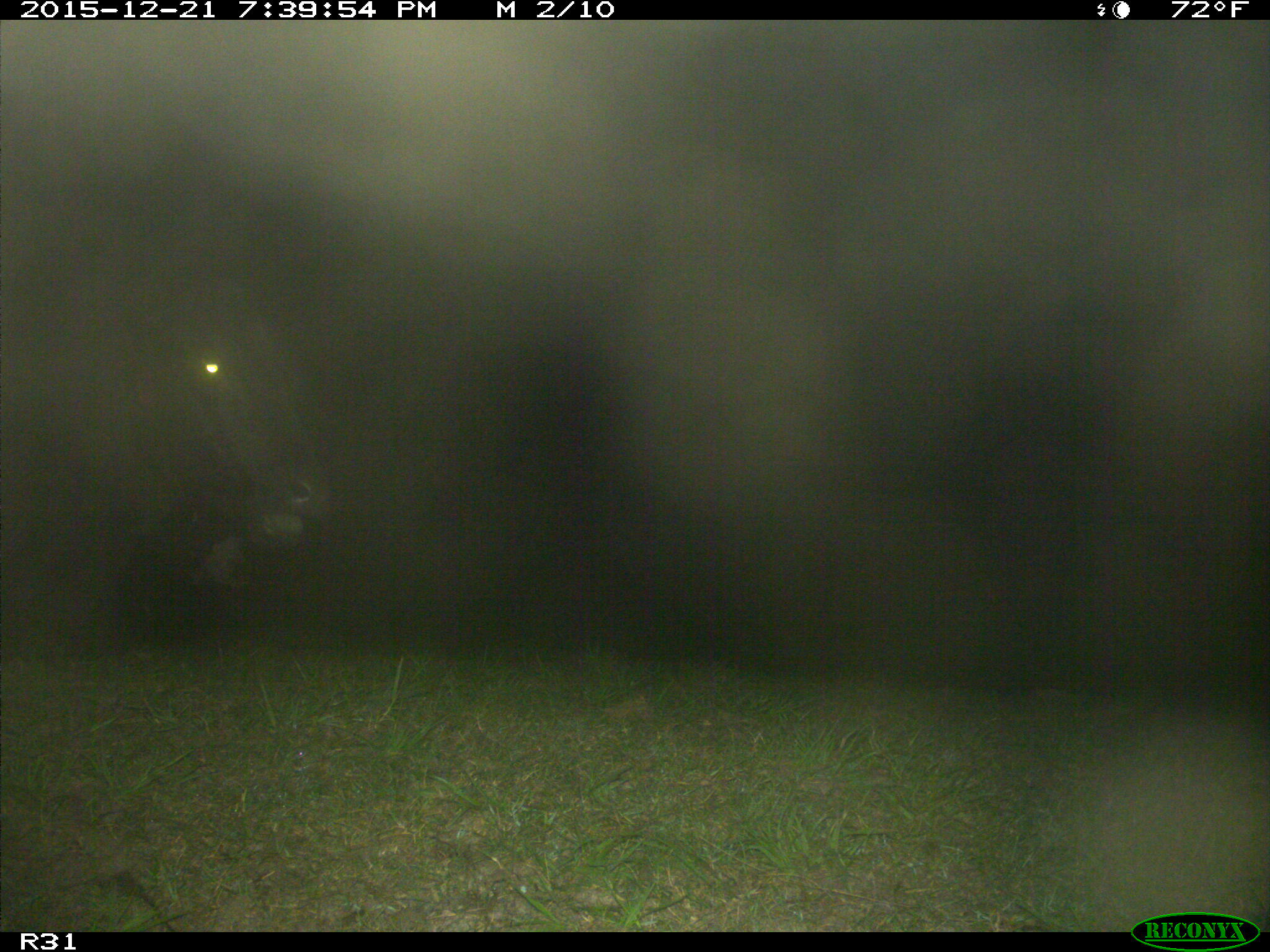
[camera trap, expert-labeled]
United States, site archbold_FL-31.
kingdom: Animalia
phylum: Chordata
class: Mammalia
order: Artiodactyla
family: Bovidae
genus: Bos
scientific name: Bos taurus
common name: domestic cow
Bos taurus (domestic cow).